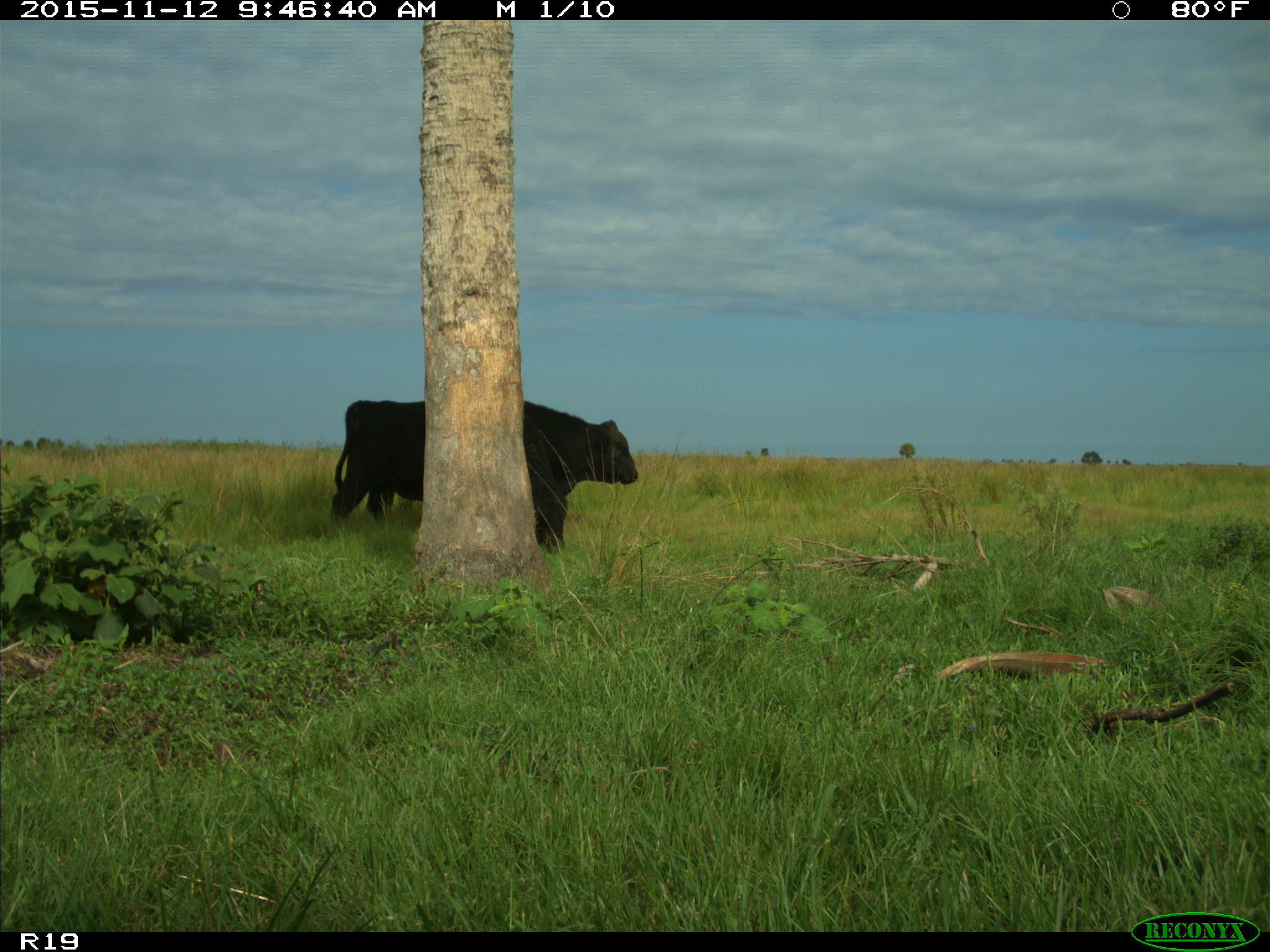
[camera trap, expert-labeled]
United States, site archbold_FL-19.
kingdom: Animalia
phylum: Chordata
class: Mammalia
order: Artiodactyla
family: Bovidae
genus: Bos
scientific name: Bos taurus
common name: domestic cow